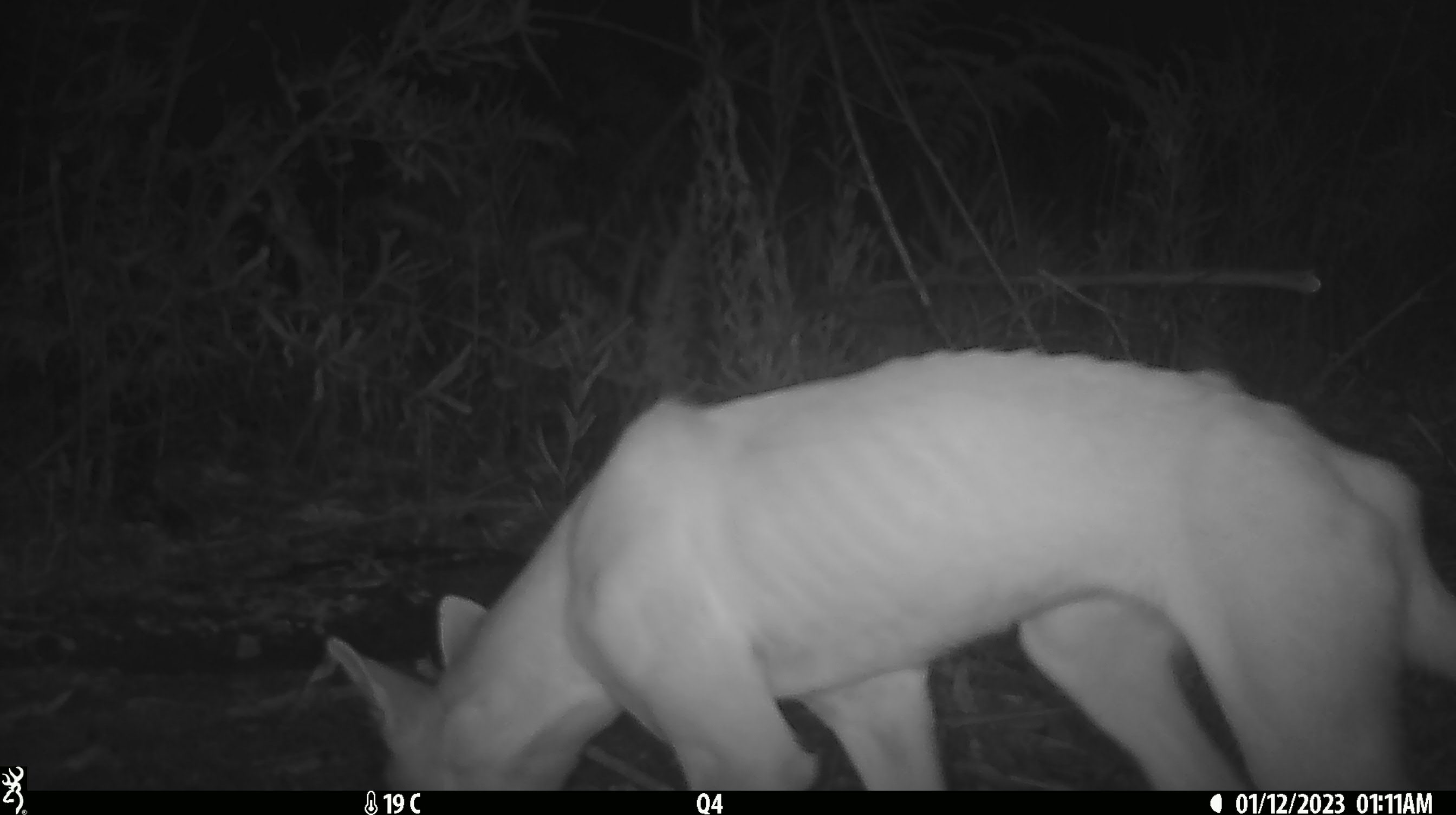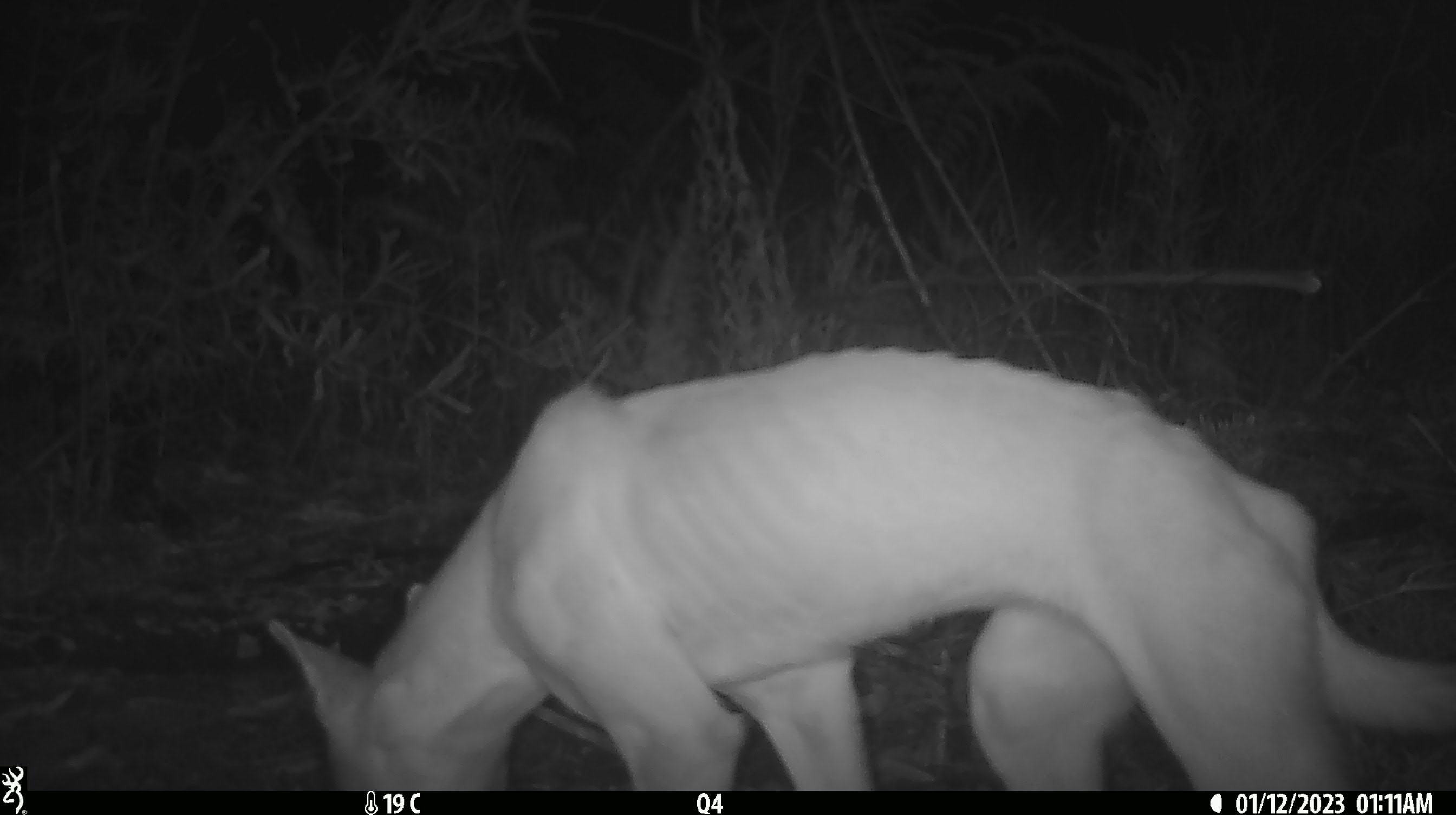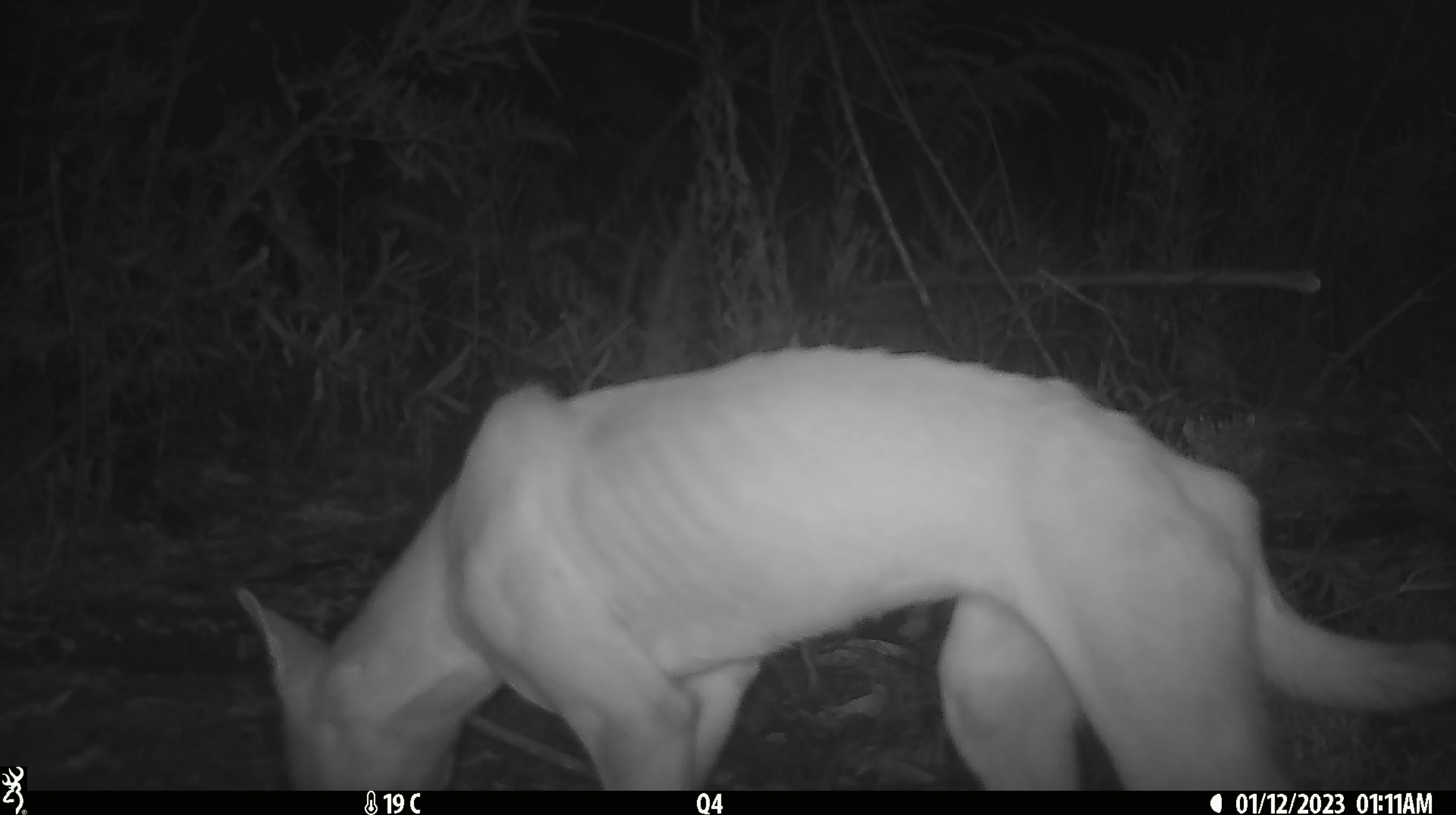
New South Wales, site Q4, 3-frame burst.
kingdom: Animalia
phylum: Chordata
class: Mammalia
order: Carnivora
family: Canidae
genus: Canis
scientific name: Canis familiaris dingo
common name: dingo